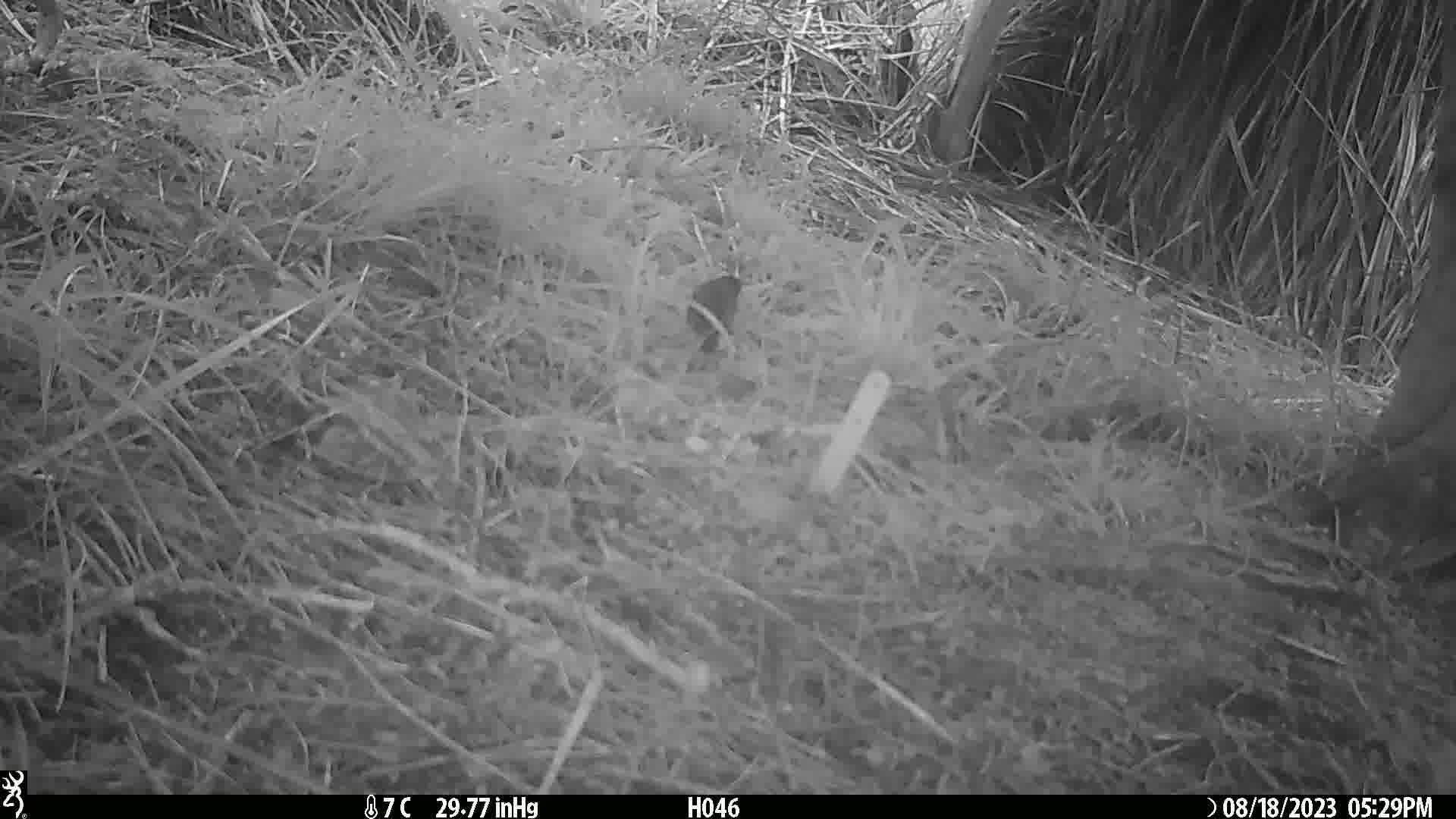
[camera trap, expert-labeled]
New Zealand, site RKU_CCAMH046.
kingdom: Animalia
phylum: Chordata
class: Aves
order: Passeriformes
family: Prunellidae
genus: Prunella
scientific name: Prunella modularis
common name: dunnock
Dunnock (Prunella modularis).